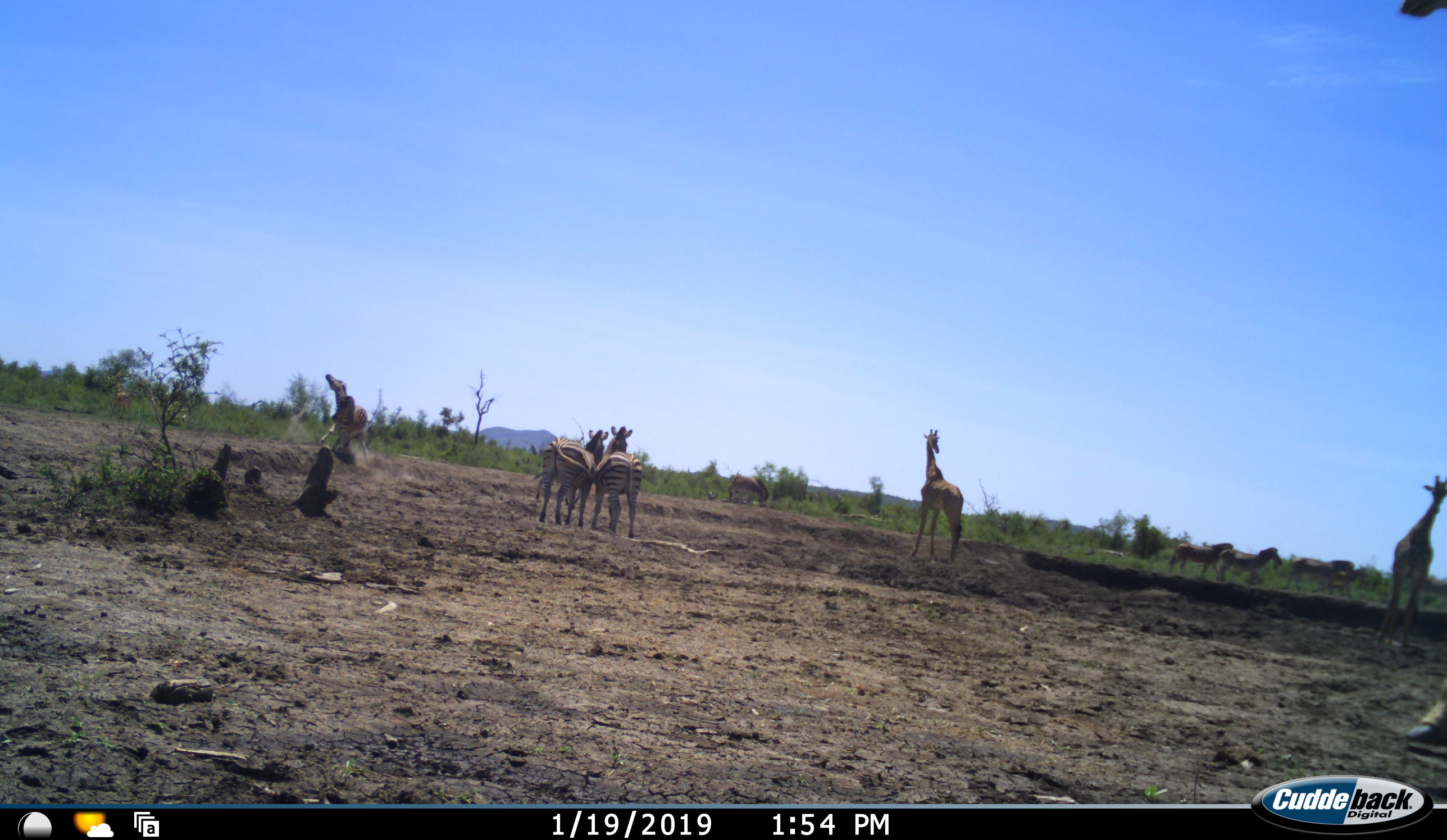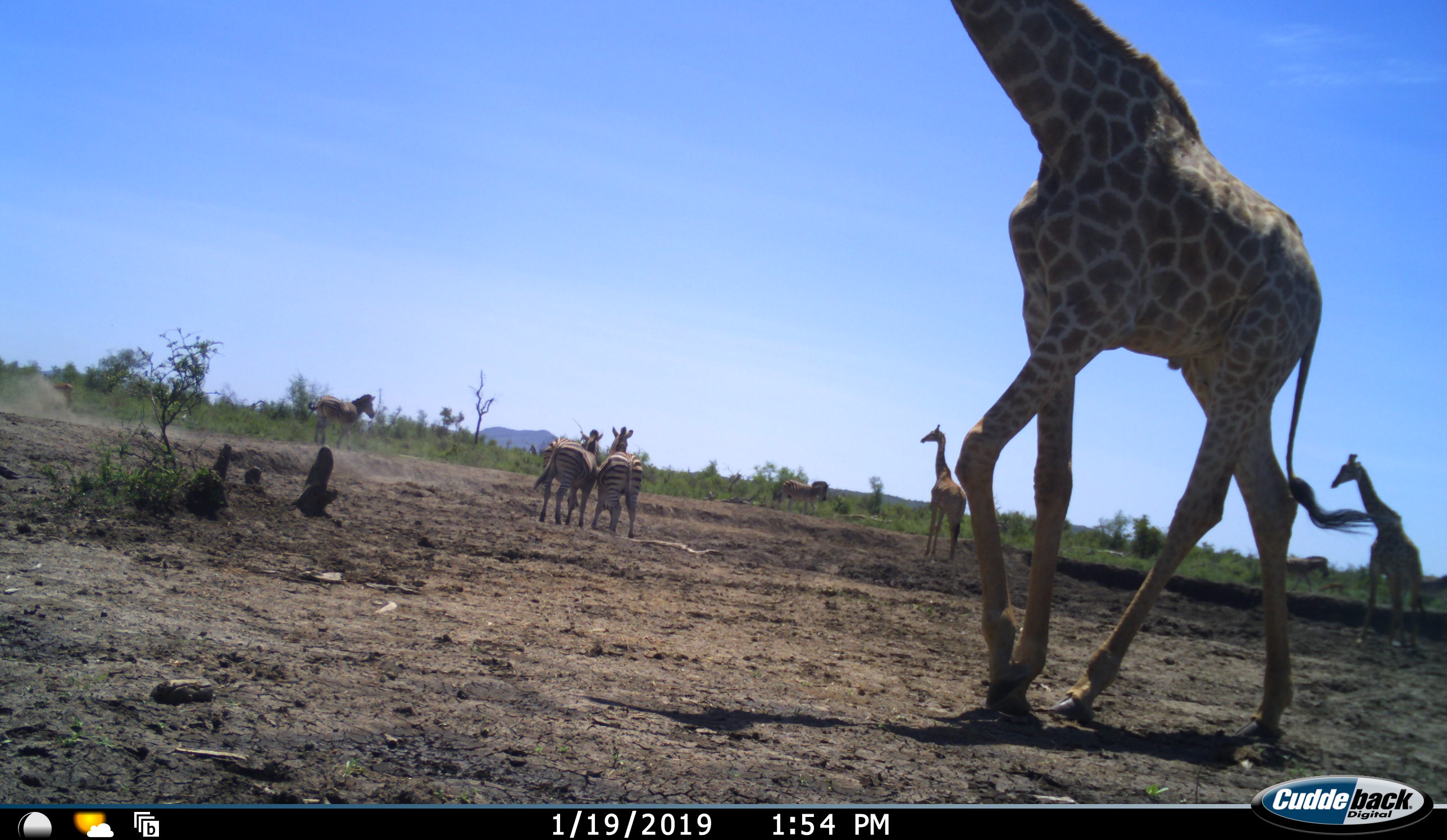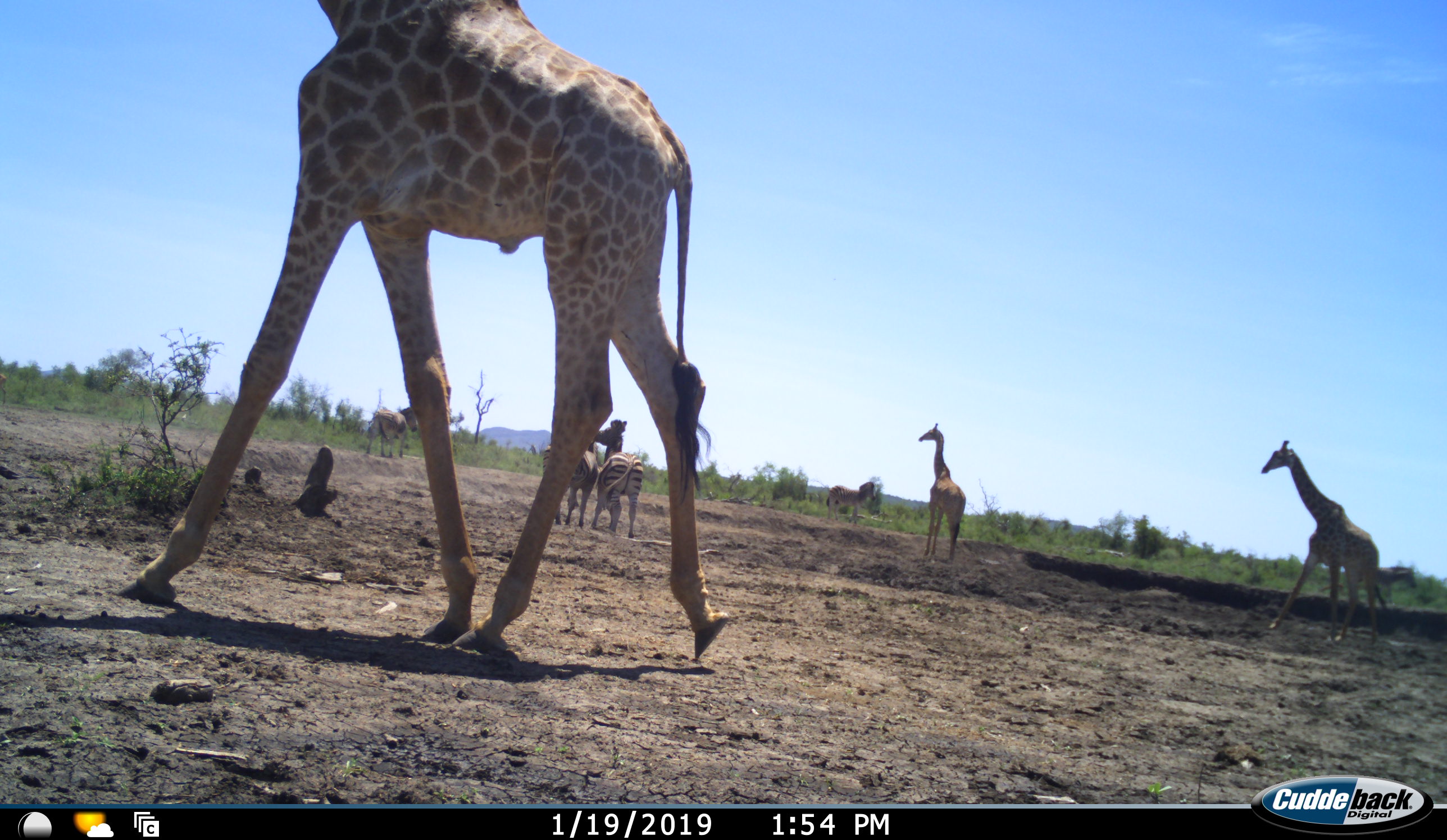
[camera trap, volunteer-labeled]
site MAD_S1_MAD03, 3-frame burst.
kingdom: Animalia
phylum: Chordata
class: Mammalia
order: Artiodactyla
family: Giraffidae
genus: Giraffa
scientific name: Giraffa camelopardalis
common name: giraffe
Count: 3.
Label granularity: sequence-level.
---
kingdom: Animalia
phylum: Chordata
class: Mammalia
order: Perissodactyla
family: Equidae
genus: Equus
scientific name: Equus quagga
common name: plains zebra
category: zebraplains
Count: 5.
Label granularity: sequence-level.